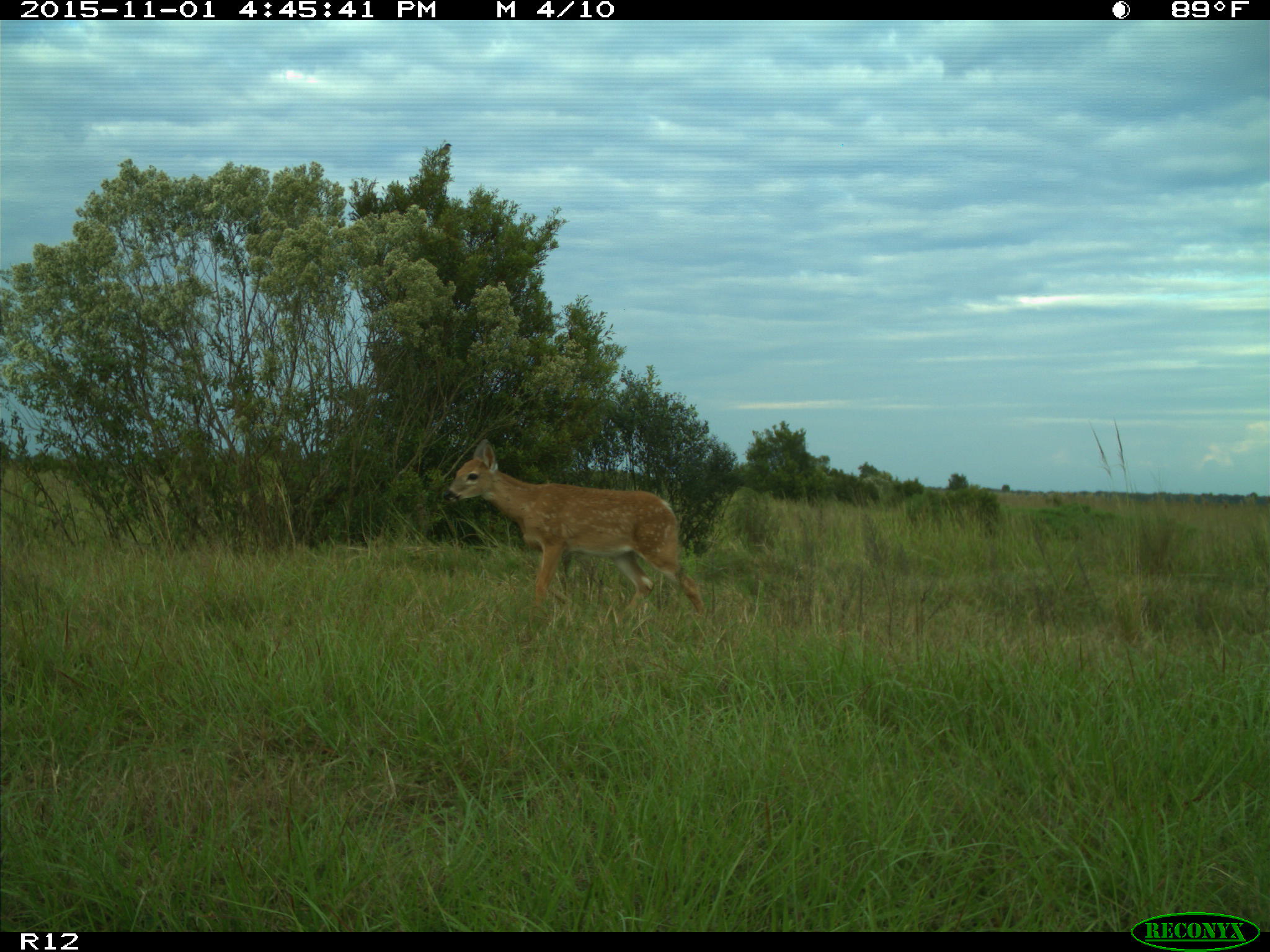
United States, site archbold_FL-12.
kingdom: Animalia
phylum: Chordata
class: Mammalia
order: Artiodactyla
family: Cervidae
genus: Odocoileus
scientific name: Odocoileus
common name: deer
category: unidentified deer